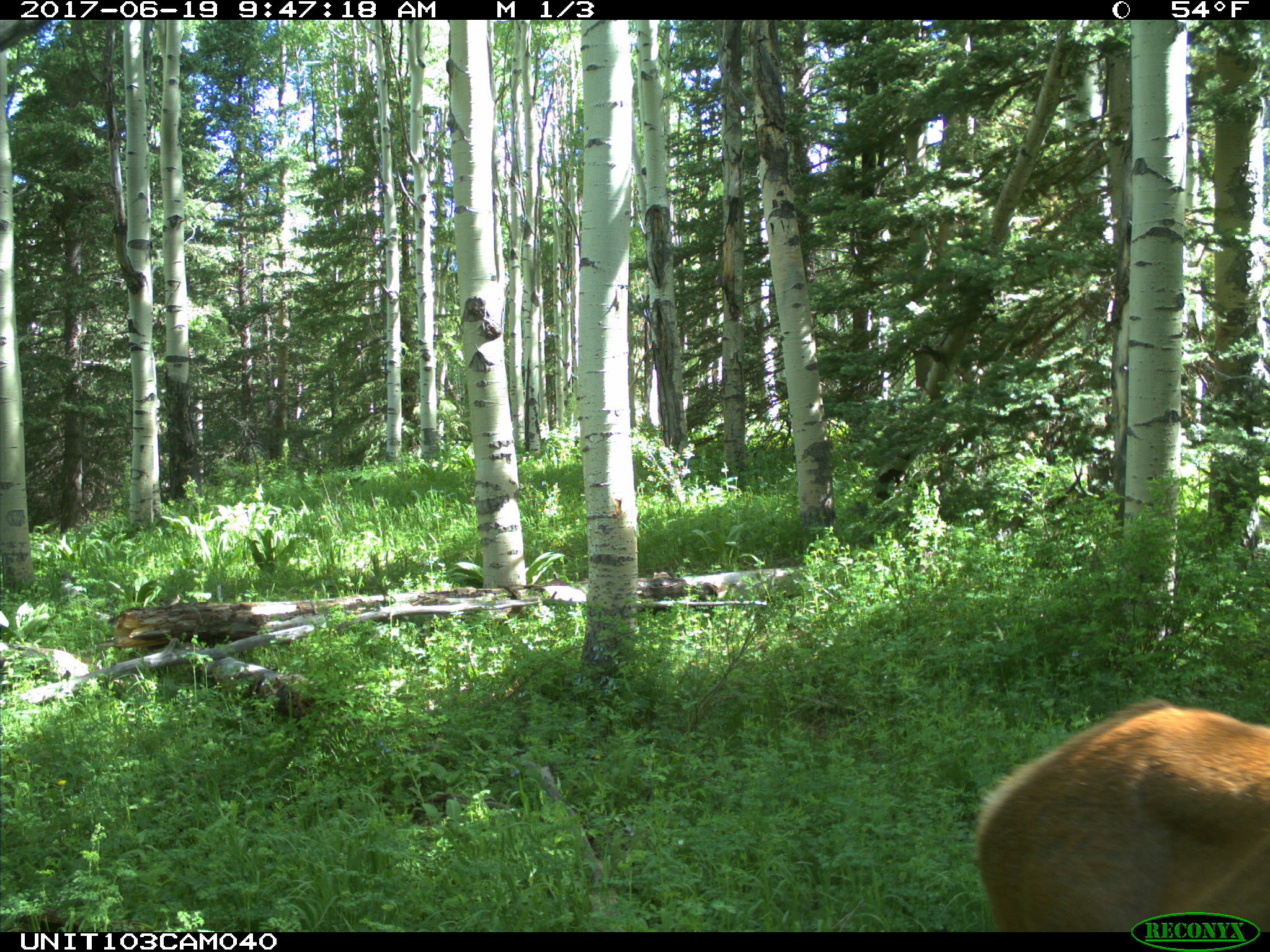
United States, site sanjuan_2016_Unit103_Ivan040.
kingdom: Animalia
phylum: Chordata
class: Mammalia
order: Artiodactyla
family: Cervidae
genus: Cervus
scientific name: Cervus elaphus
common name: red deer